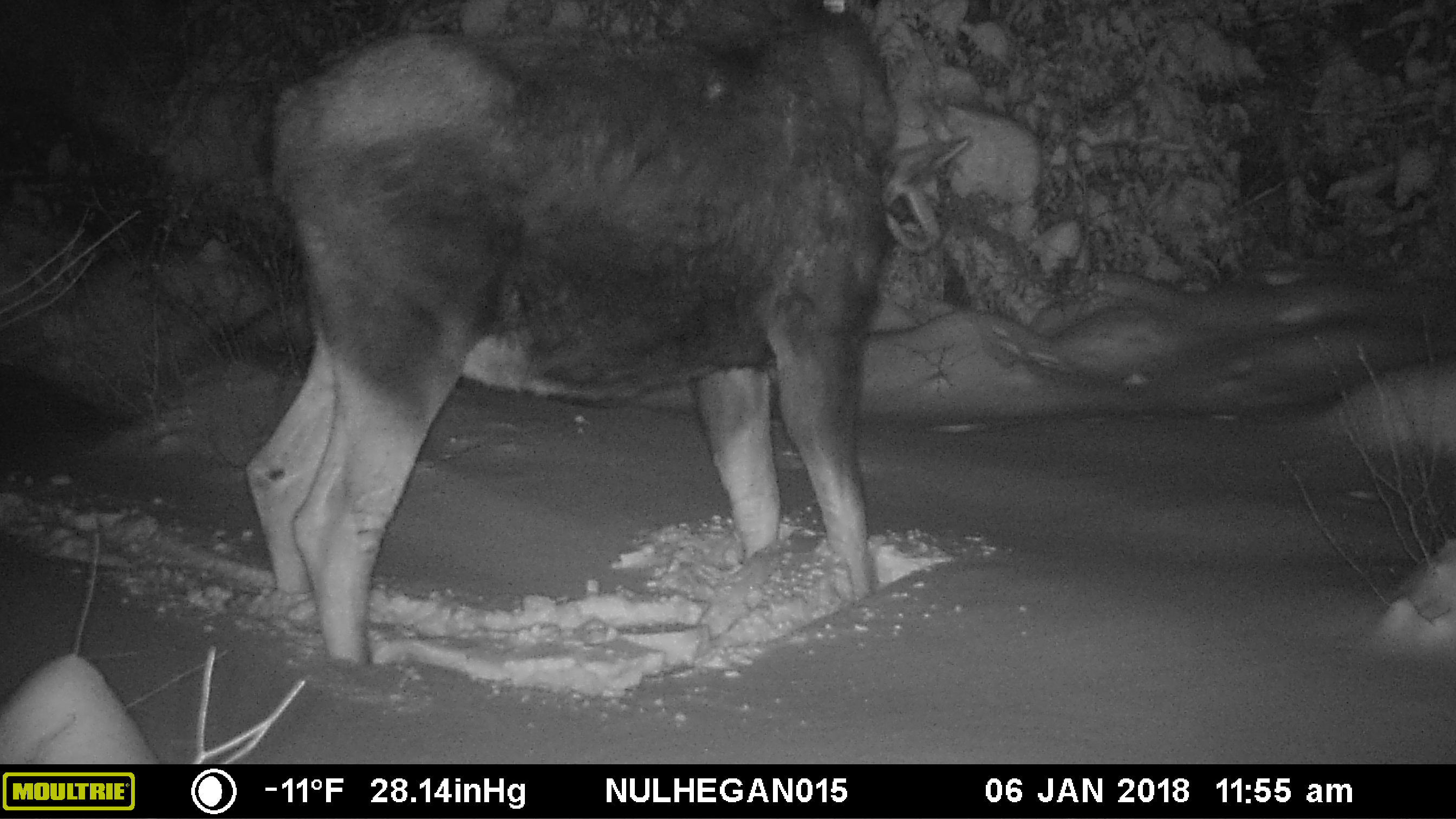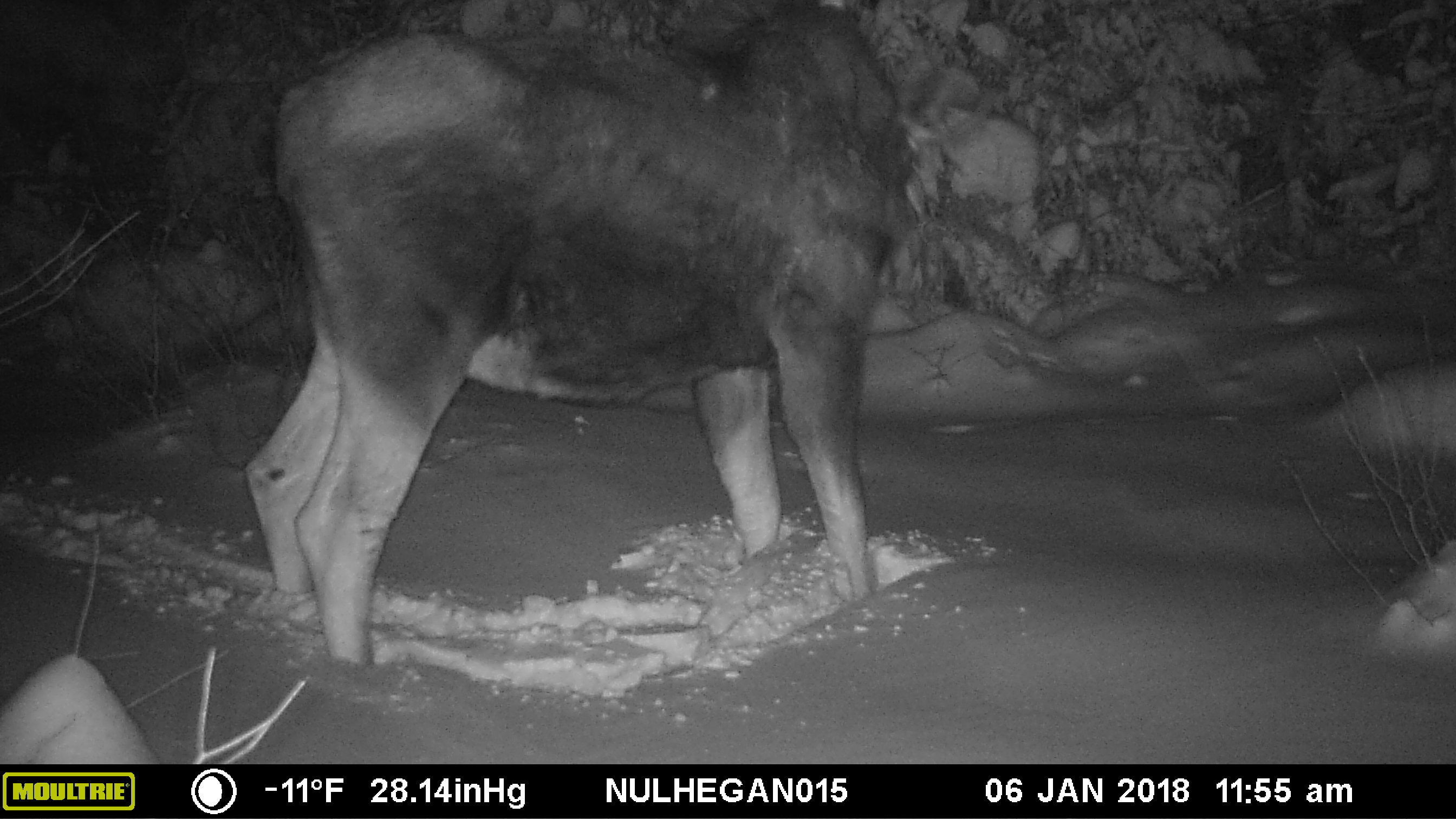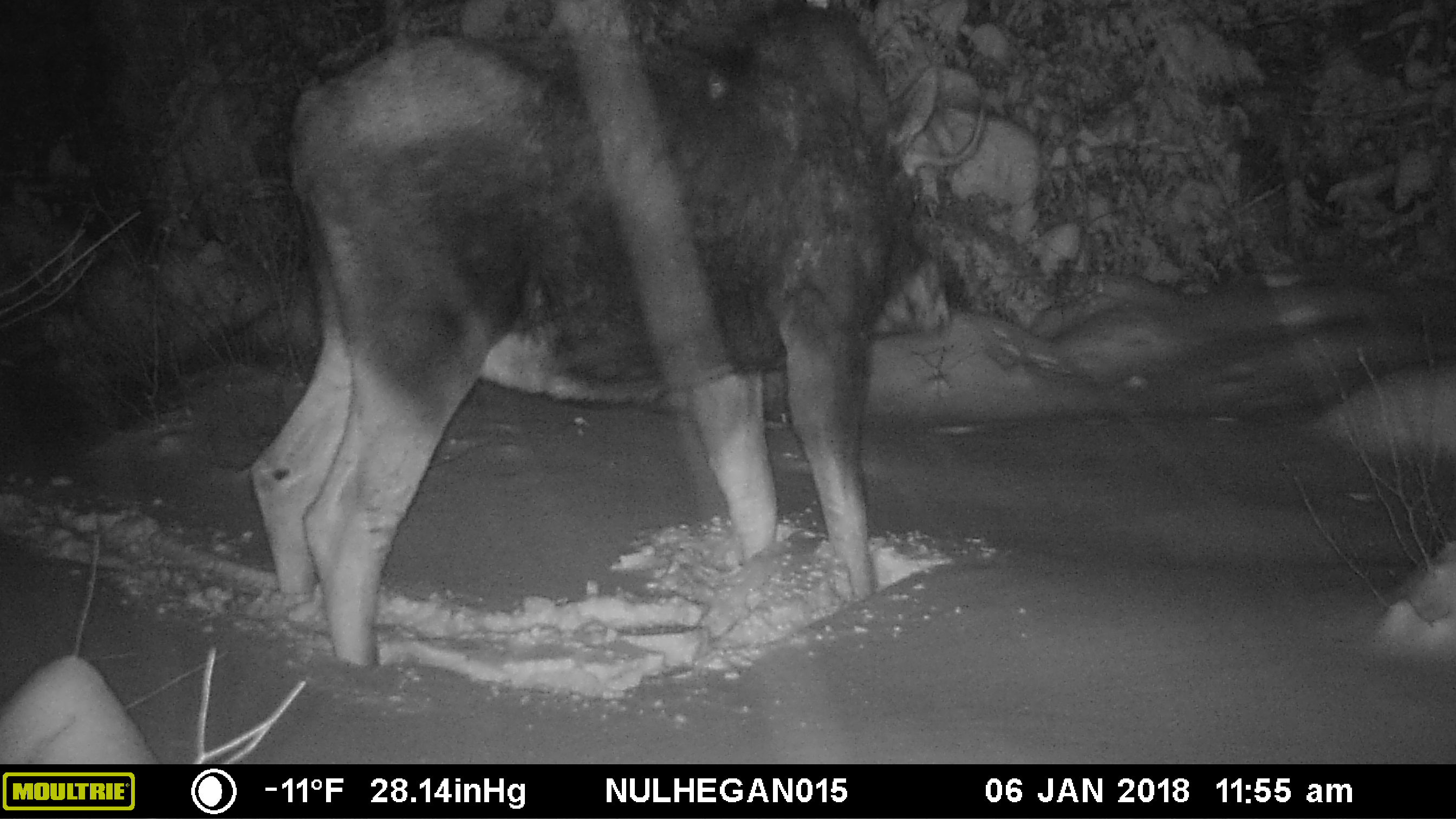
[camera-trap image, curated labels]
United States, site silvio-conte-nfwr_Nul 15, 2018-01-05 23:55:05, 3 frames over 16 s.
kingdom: Animalia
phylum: Chordata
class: Mammalia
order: Artiodactyla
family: Cervidae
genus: Alces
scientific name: Alces alces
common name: moose